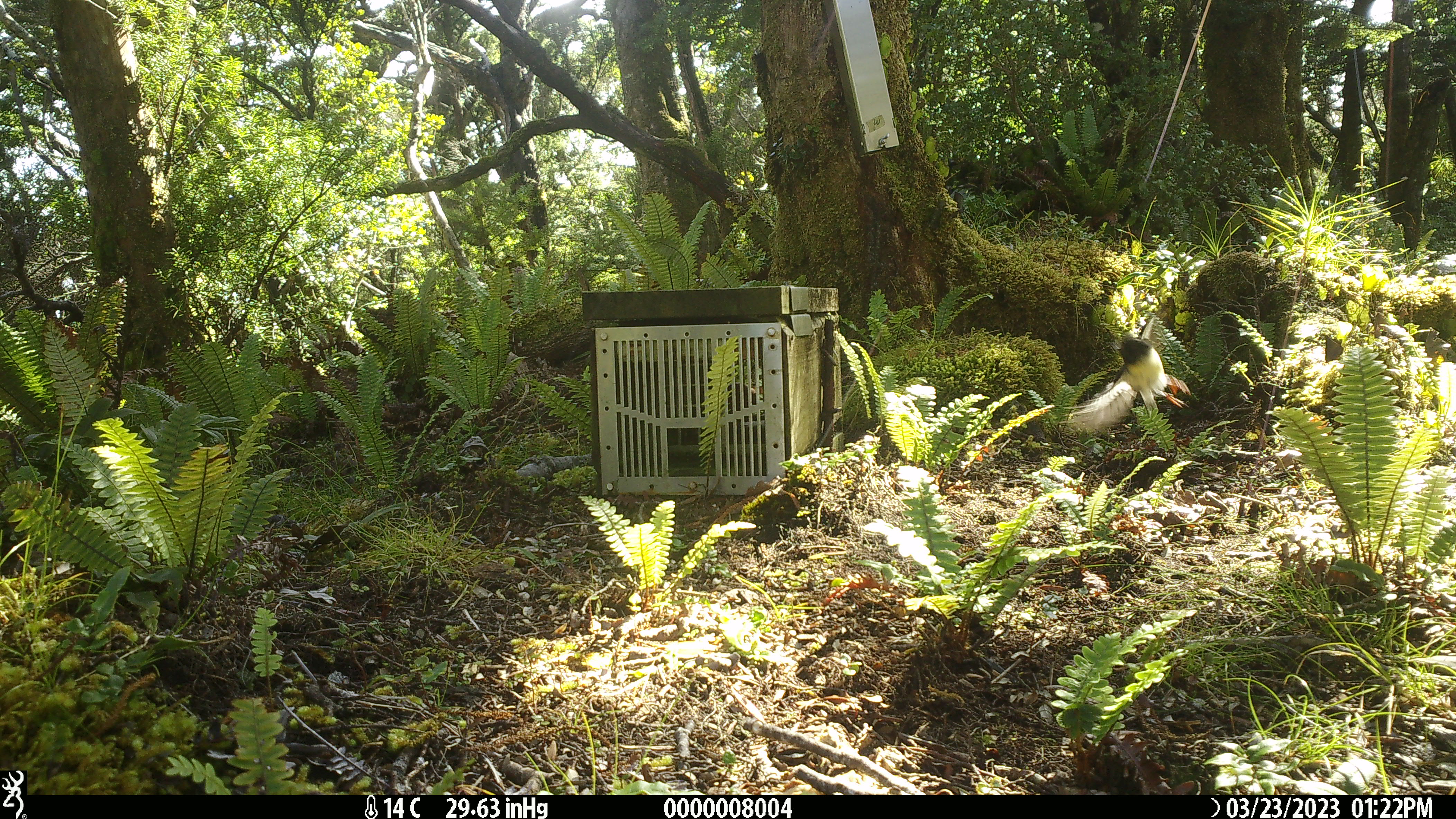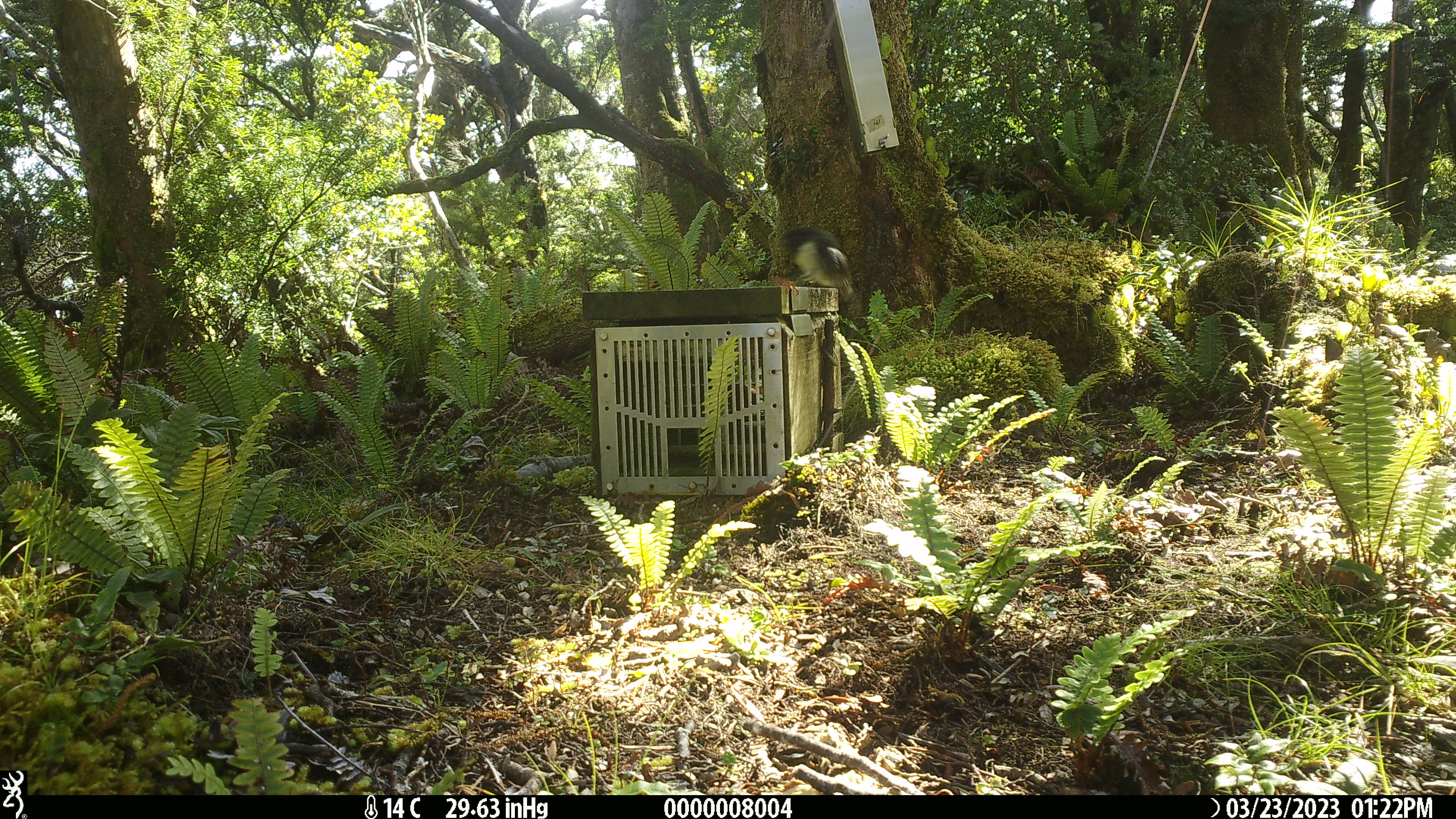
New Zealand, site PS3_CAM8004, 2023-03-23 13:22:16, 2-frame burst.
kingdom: Animalia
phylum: Chordata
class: Aves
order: Passeriformes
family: Petroicidae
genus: Petroica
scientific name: Petroica macrocephala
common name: tomtit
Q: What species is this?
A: Tomtit (Petroica macrocephala).